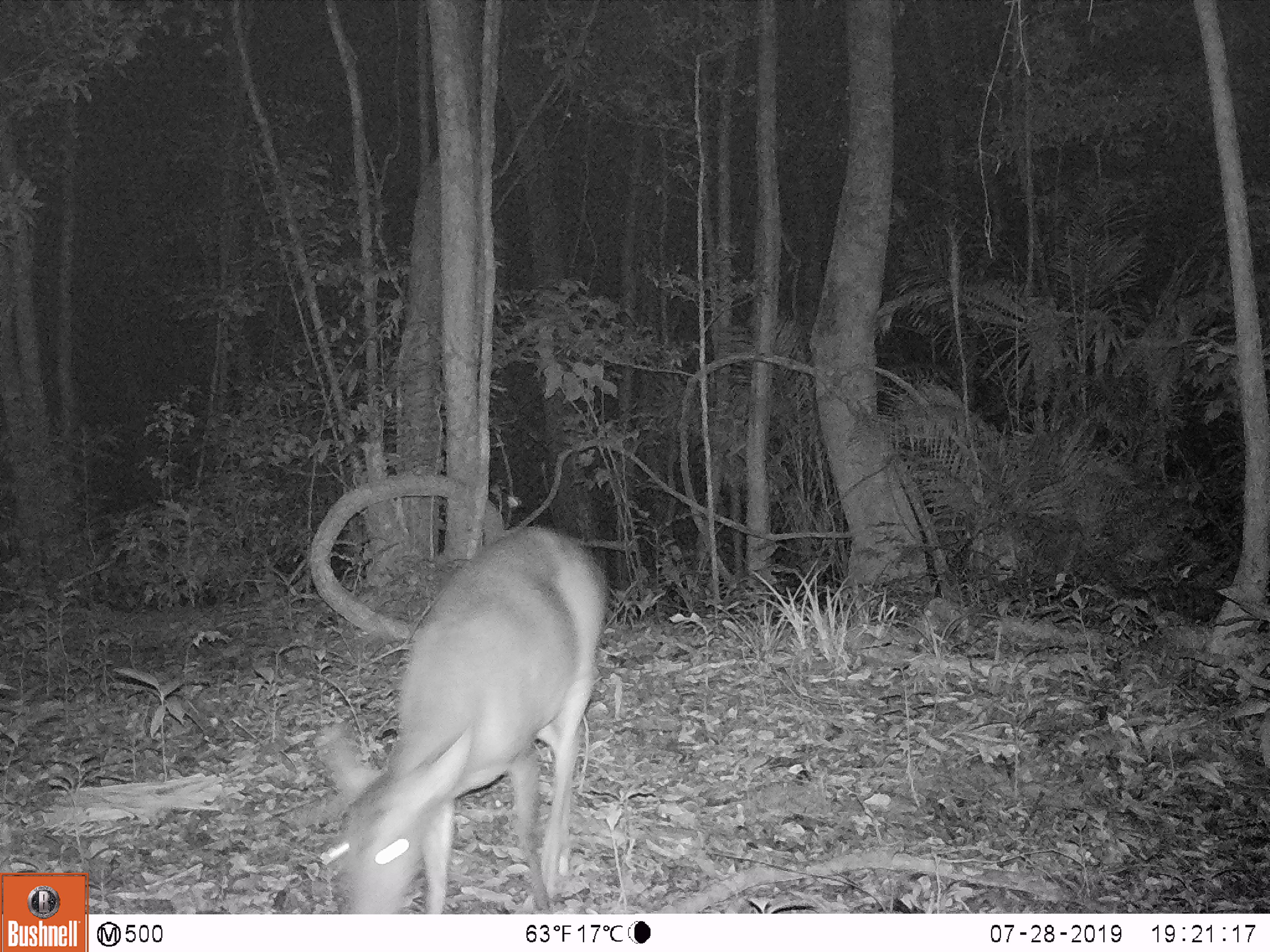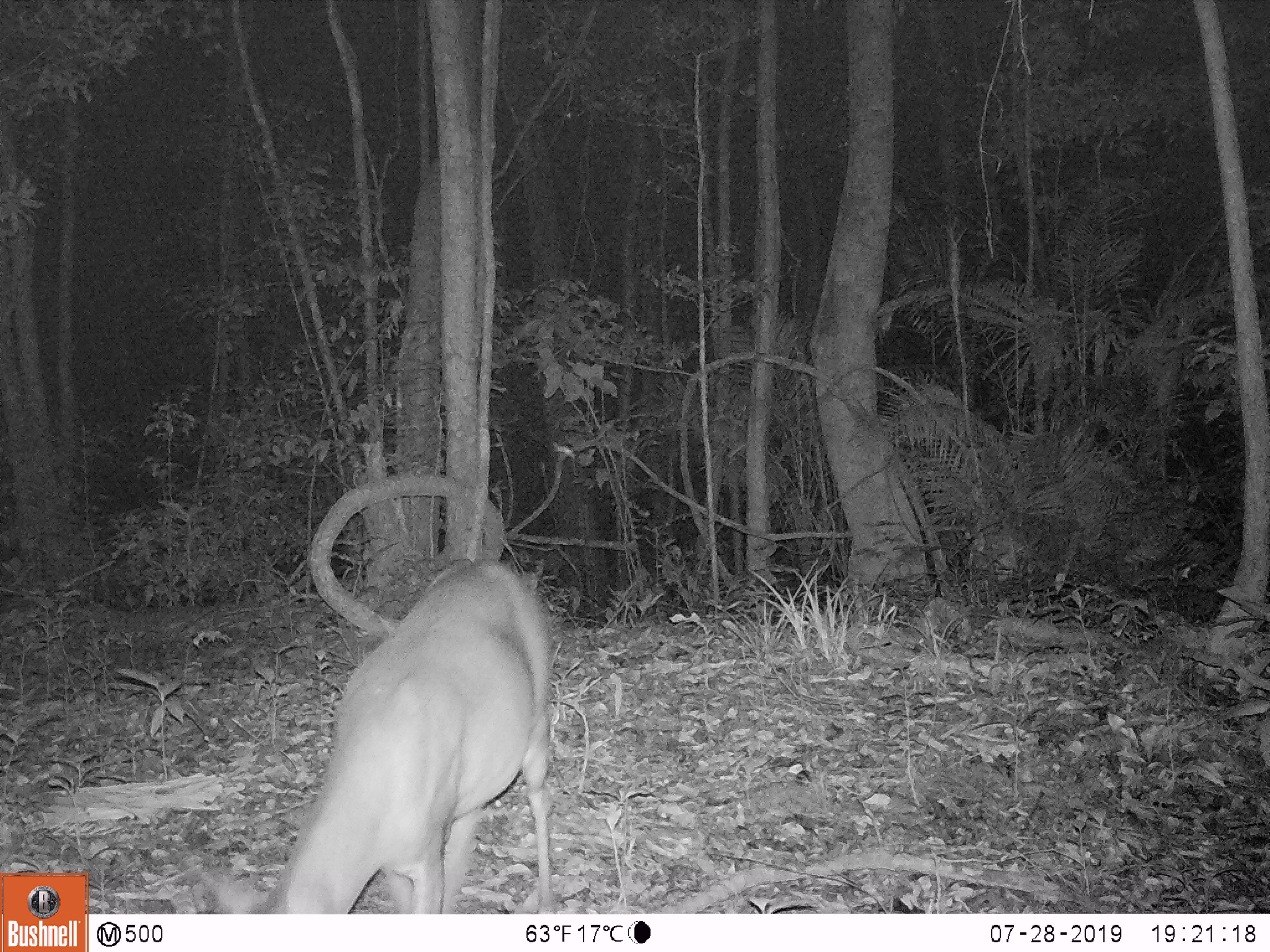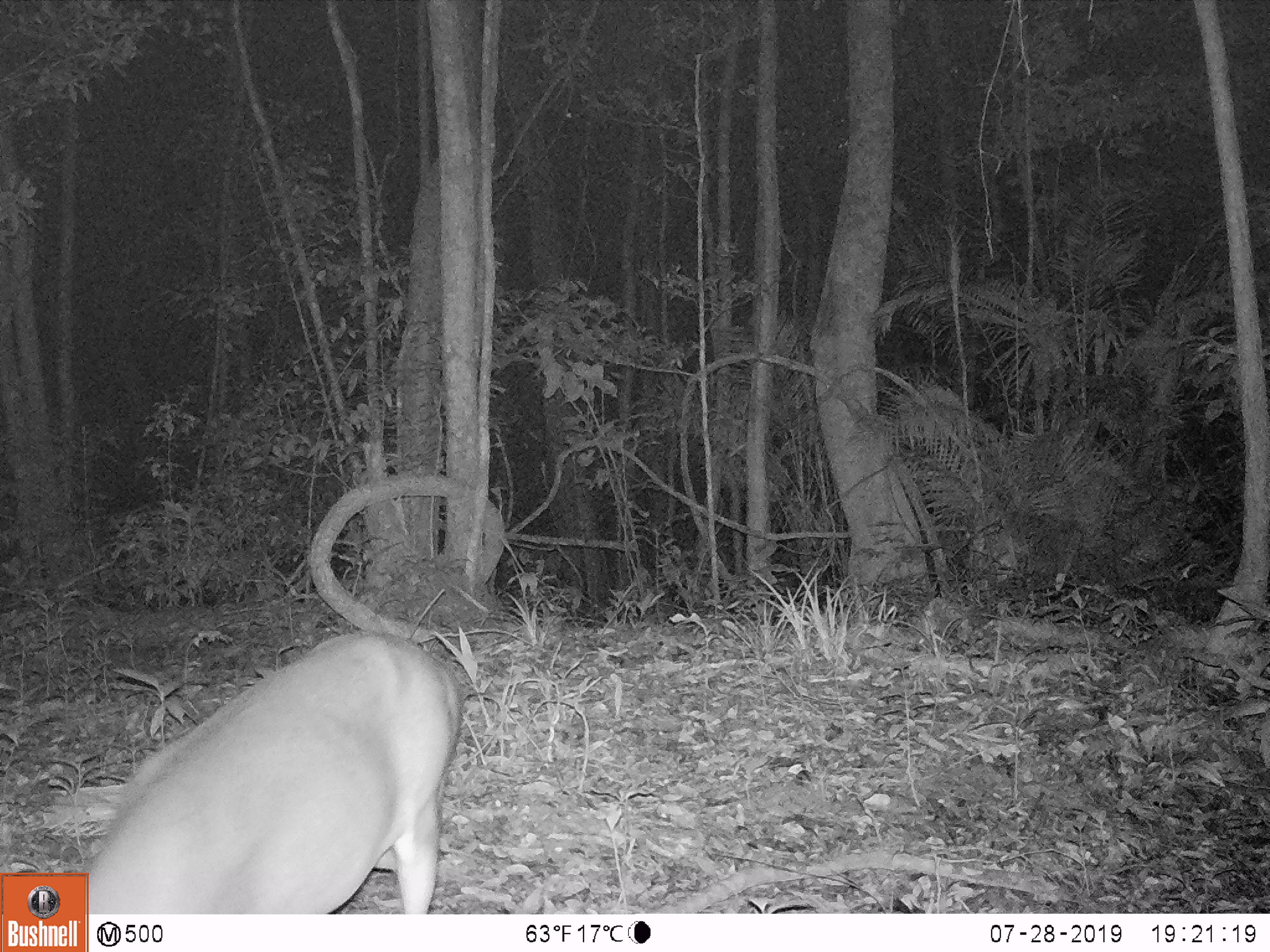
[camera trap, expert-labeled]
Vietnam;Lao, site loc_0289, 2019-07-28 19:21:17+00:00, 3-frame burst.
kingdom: Animalia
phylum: Chordata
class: Mammalia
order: Artiodactyla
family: Cervidae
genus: Muntiacus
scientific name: Muntiacus vuquangensis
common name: large-antlered muntjac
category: large antlered muntjac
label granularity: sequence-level